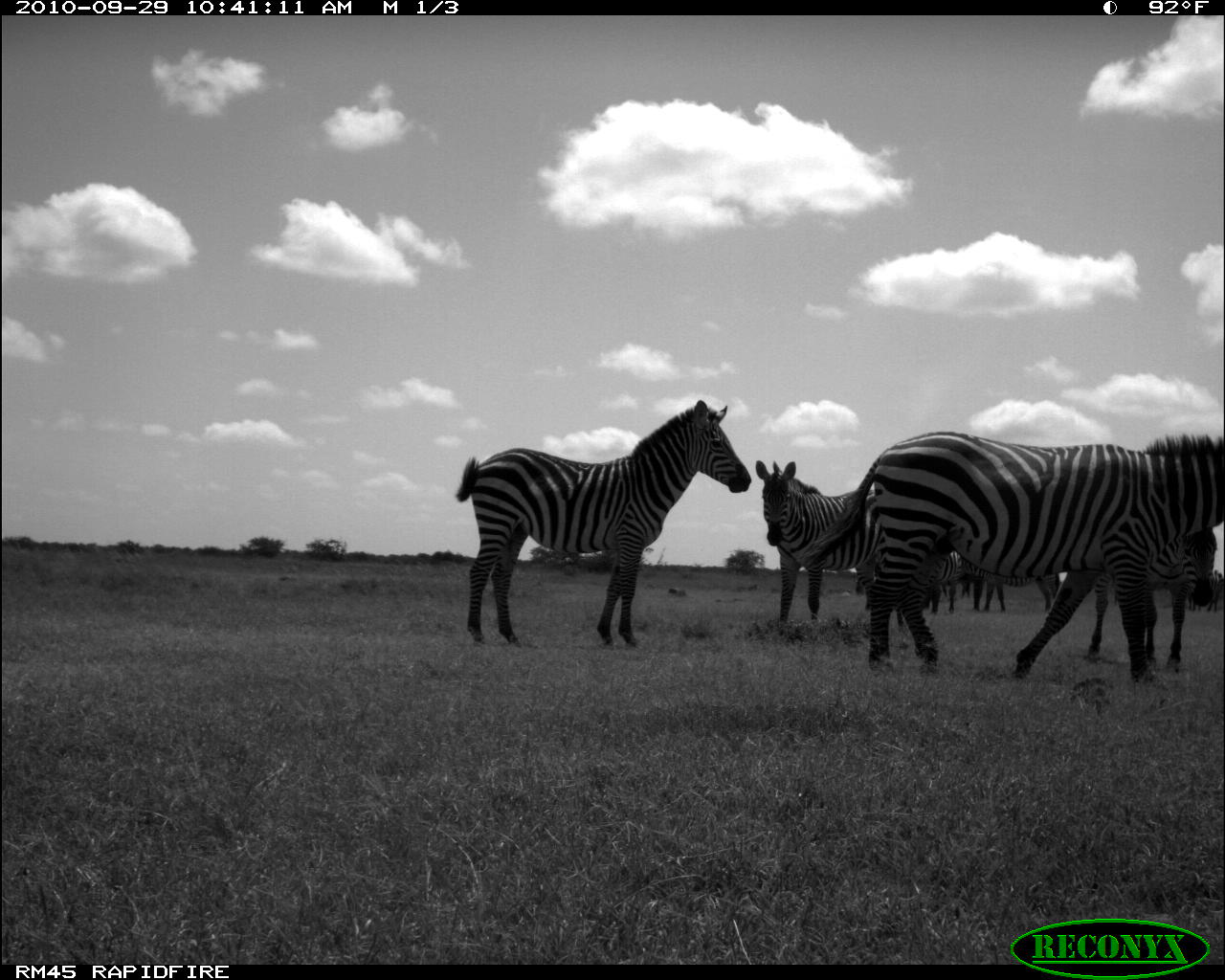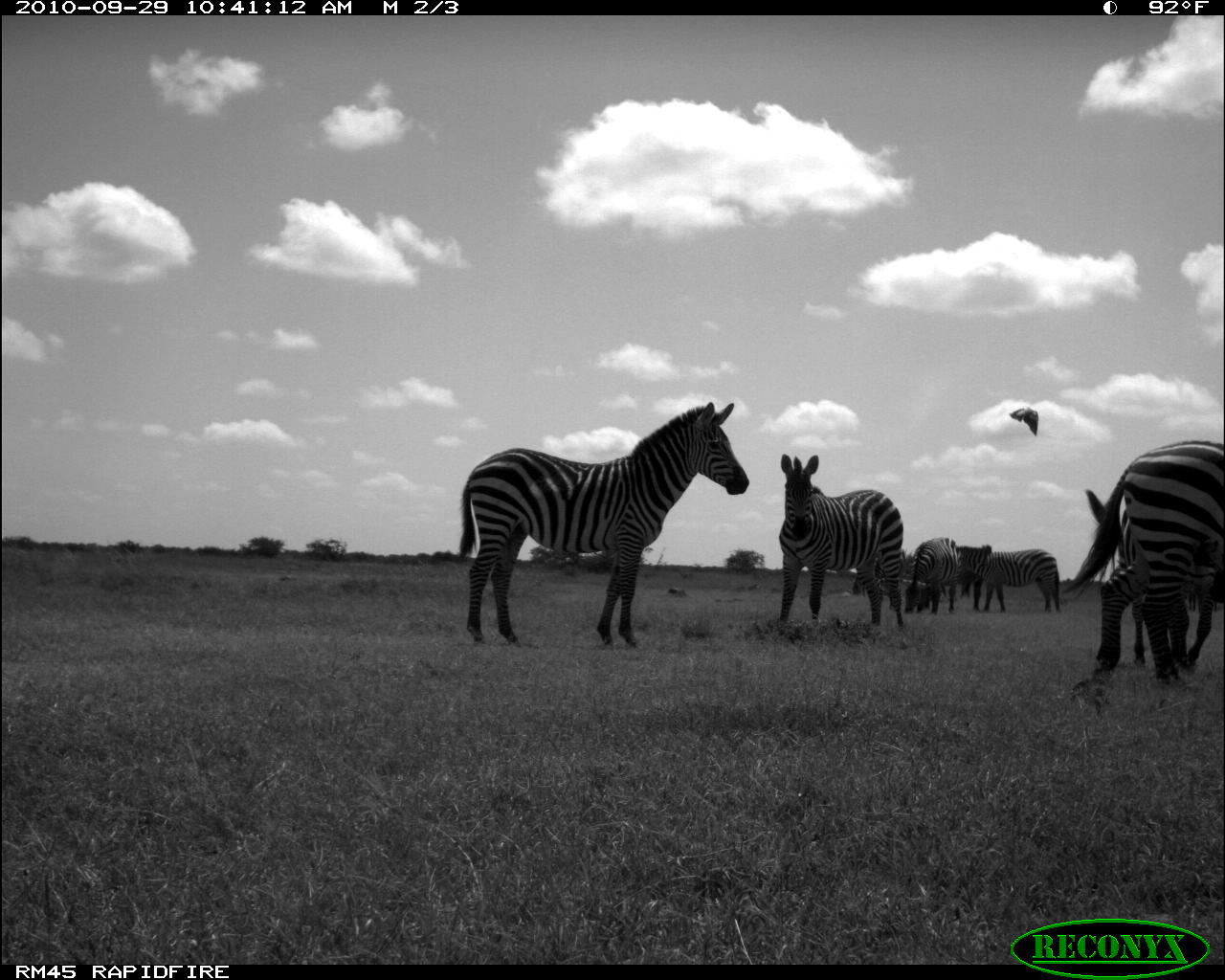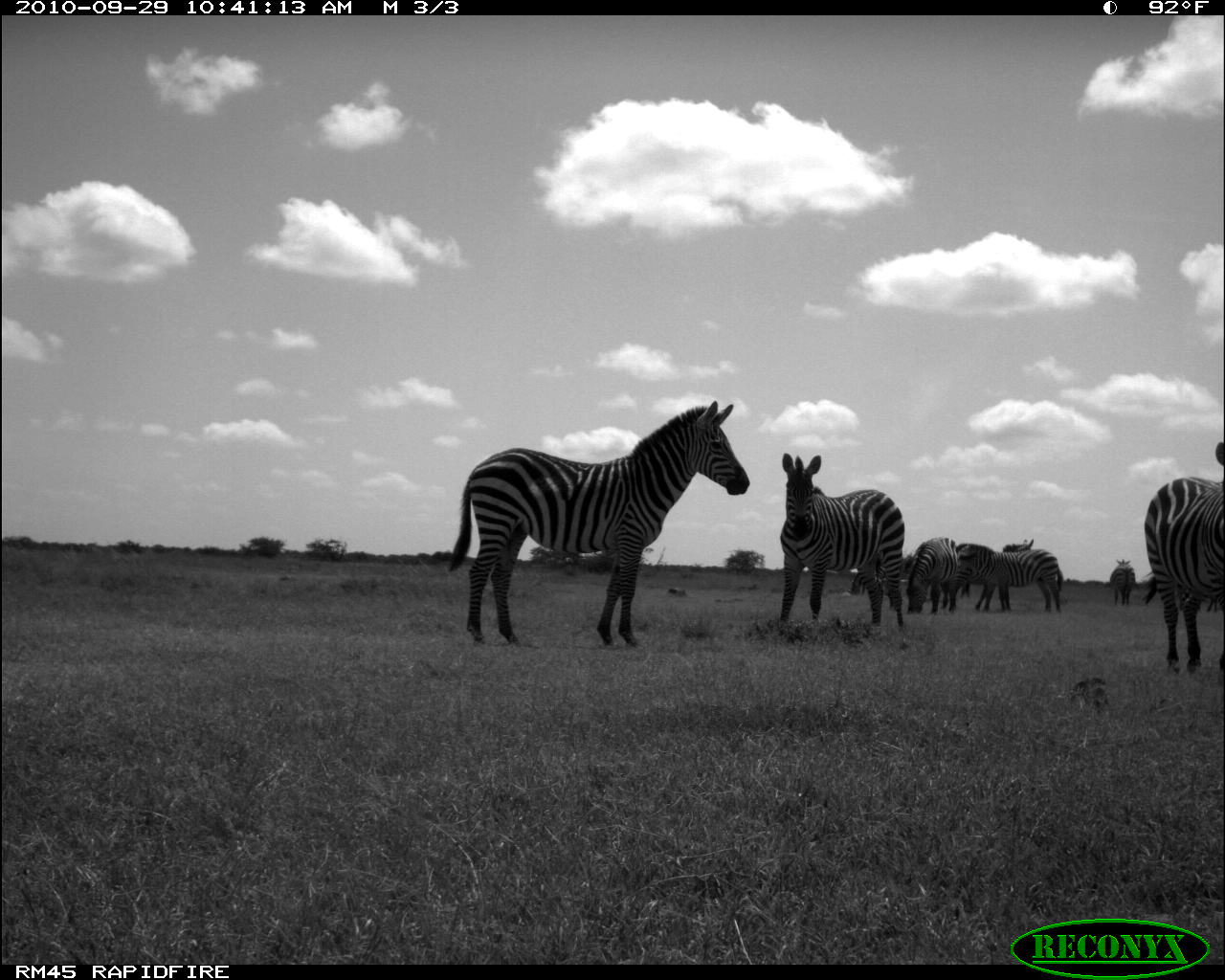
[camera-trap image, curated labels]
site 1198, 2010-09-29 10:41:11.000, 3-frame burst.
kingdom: Animalia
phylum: Chordata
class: Mammalia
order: Perissodactyla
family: Equidae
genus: Equus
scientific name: Equus quagga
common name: plains zebra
Equus quagga (plains zebra), count 7.